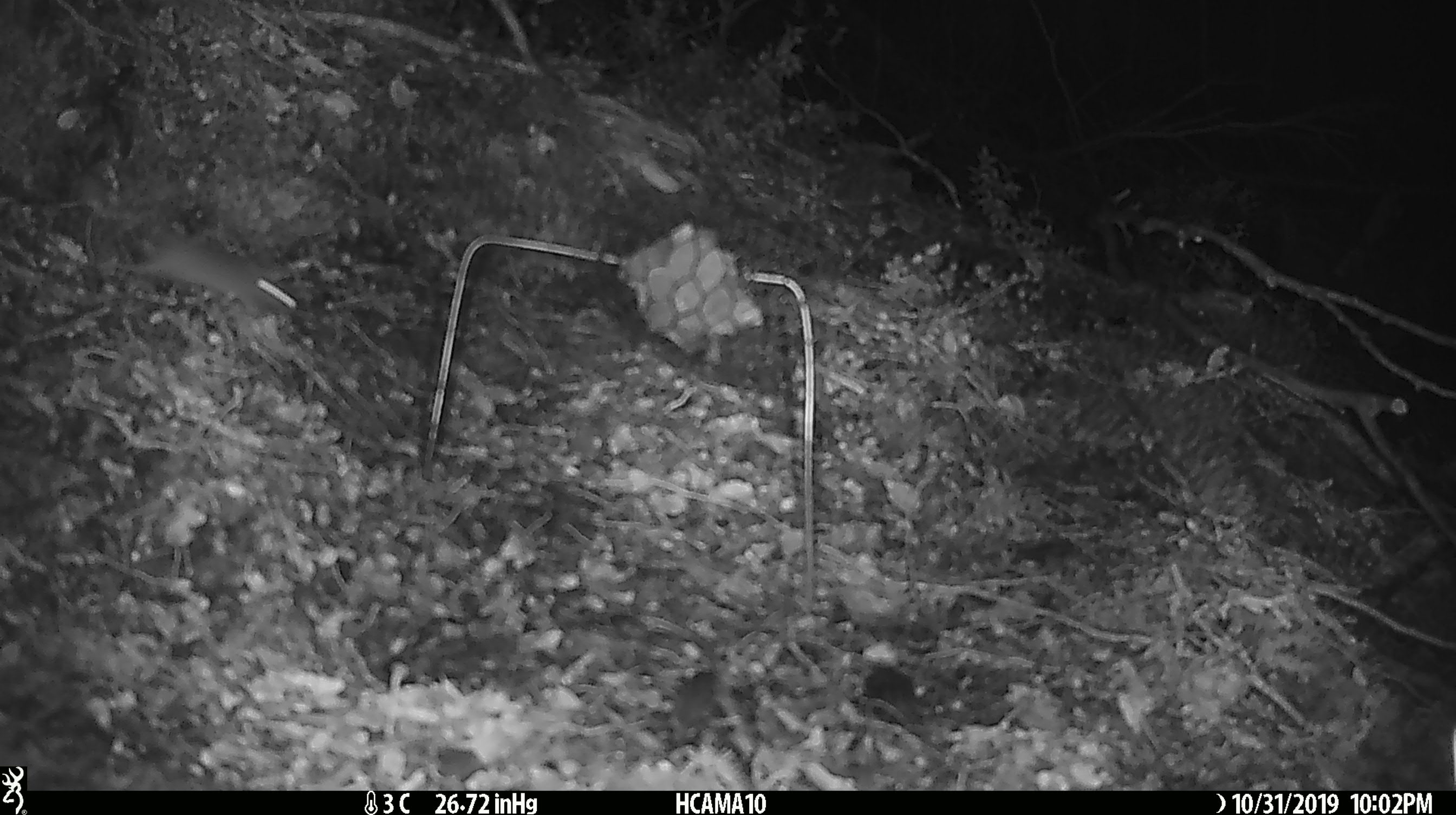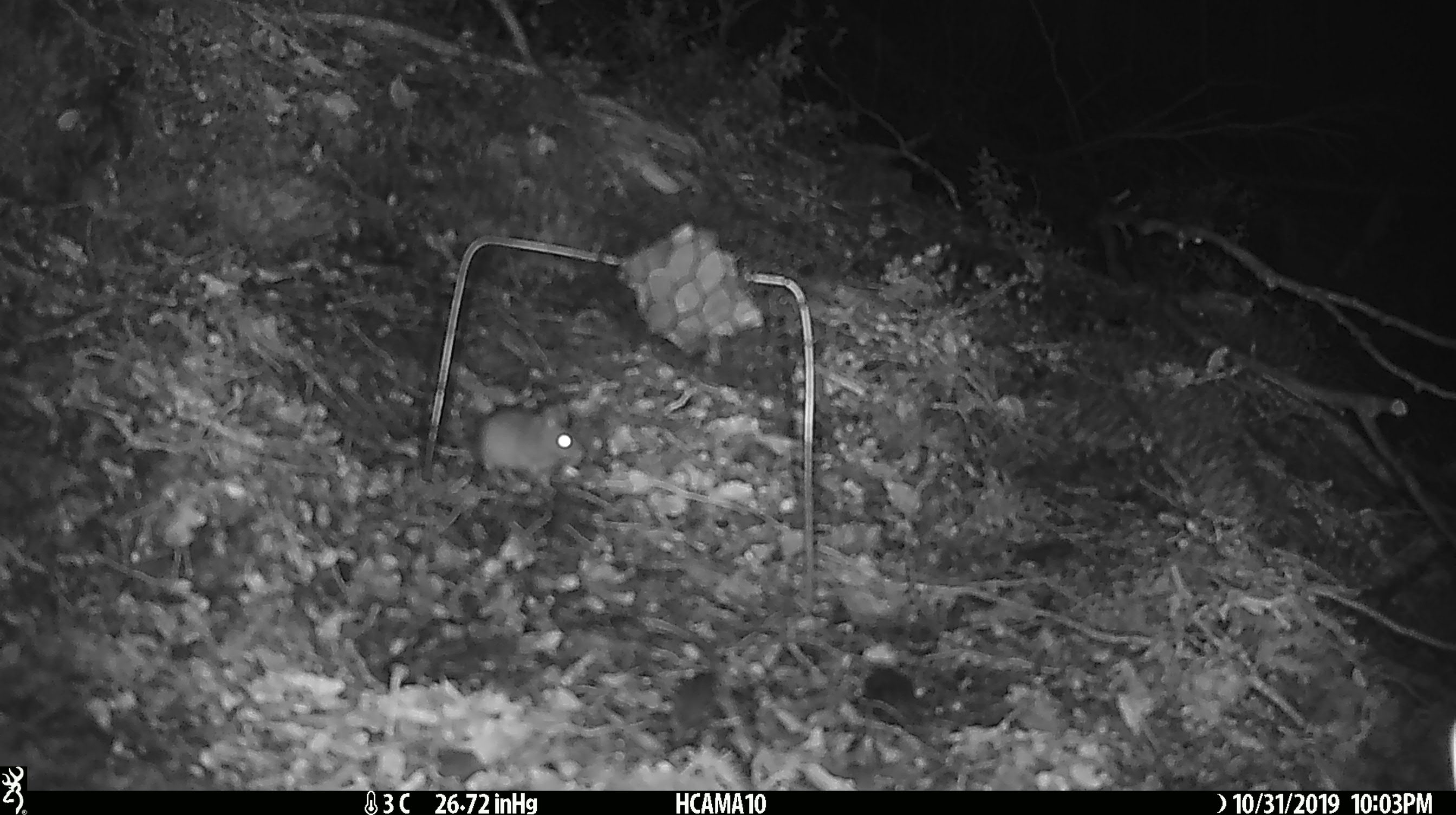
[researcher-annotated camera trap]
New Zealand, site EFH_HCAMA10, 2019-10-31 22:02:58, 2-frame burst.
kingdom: Animalia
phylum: Chordata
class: Mammalia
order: Rodentia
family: Muridae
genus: Mus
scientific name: Mus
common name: mouse